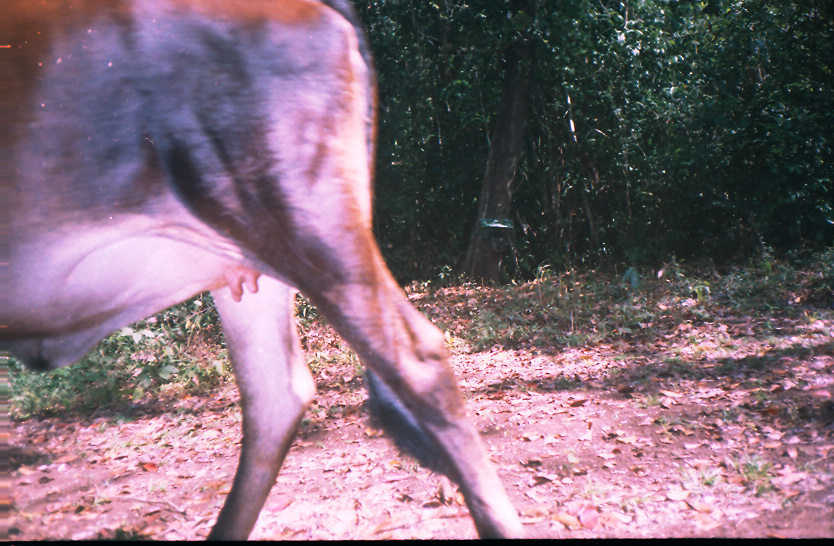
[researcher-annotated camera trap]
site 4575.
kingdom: Animalia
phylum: Chordata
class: Mammalia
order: Artiodactyla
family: Bovidae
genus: Bos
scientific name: Bos taurus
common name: domestic cattle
Bos taurus (domestic cattle).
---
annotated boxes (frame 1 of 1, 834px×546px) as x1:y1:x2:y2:
bos taurus: 0:0:528:540